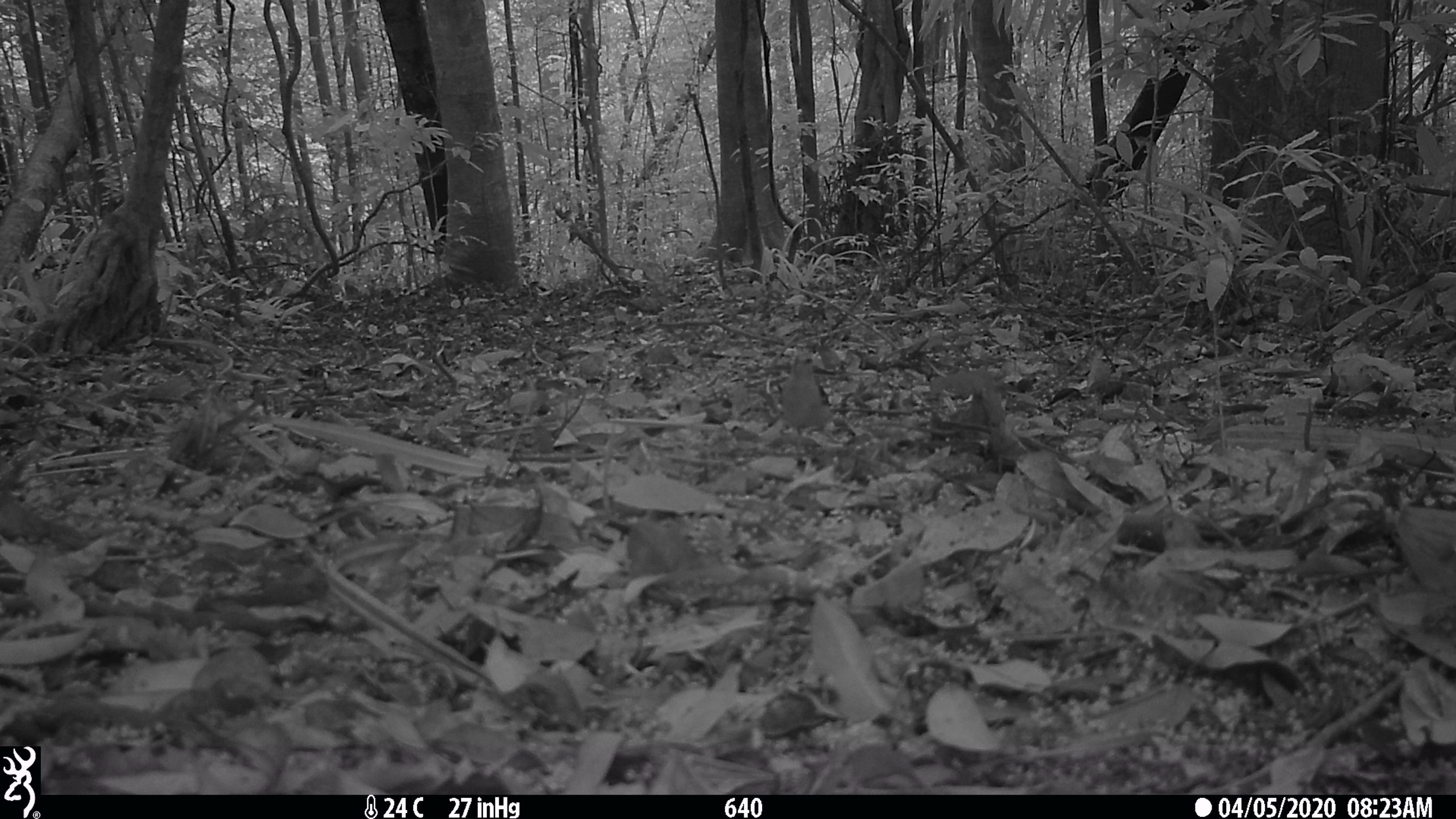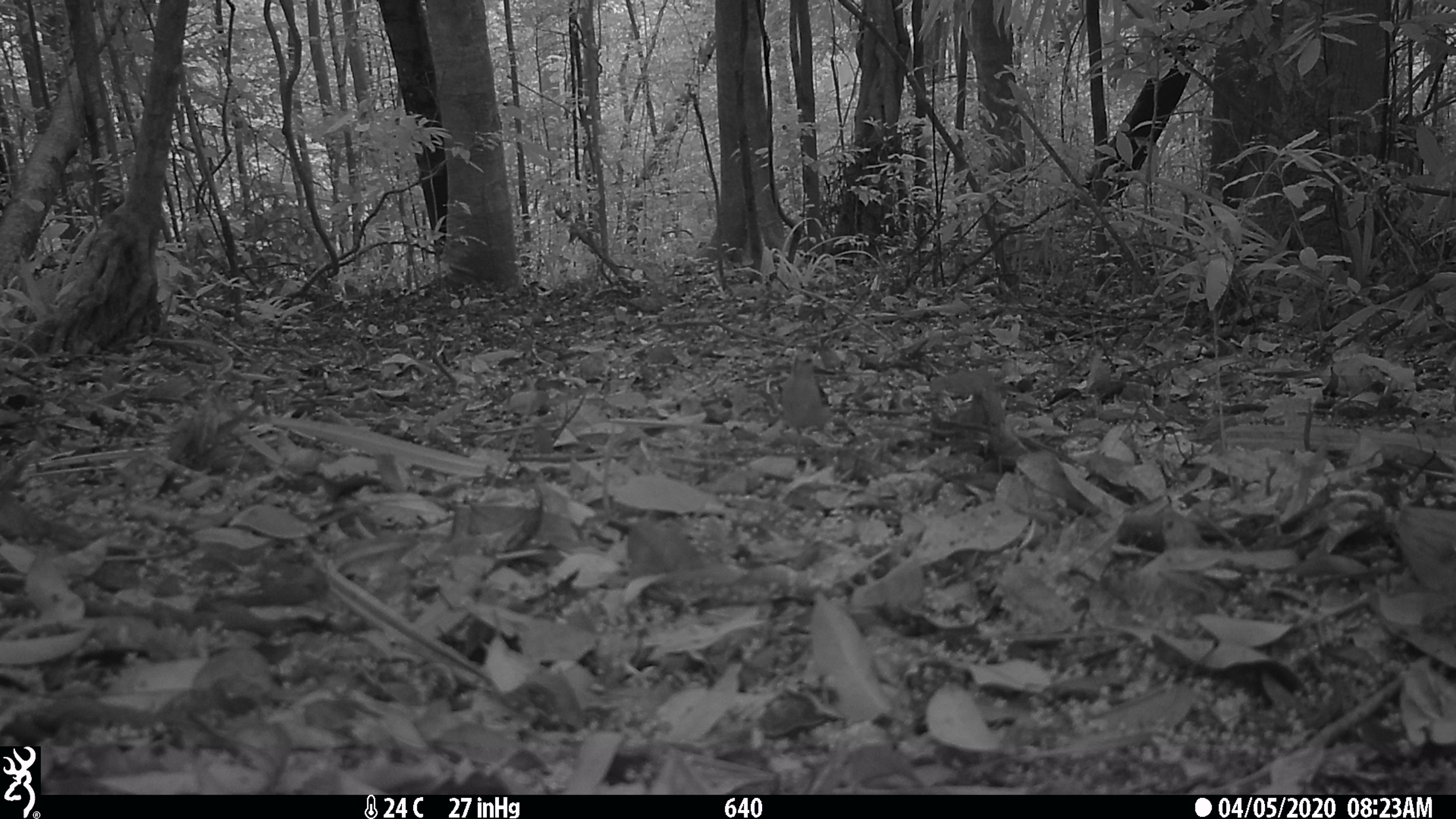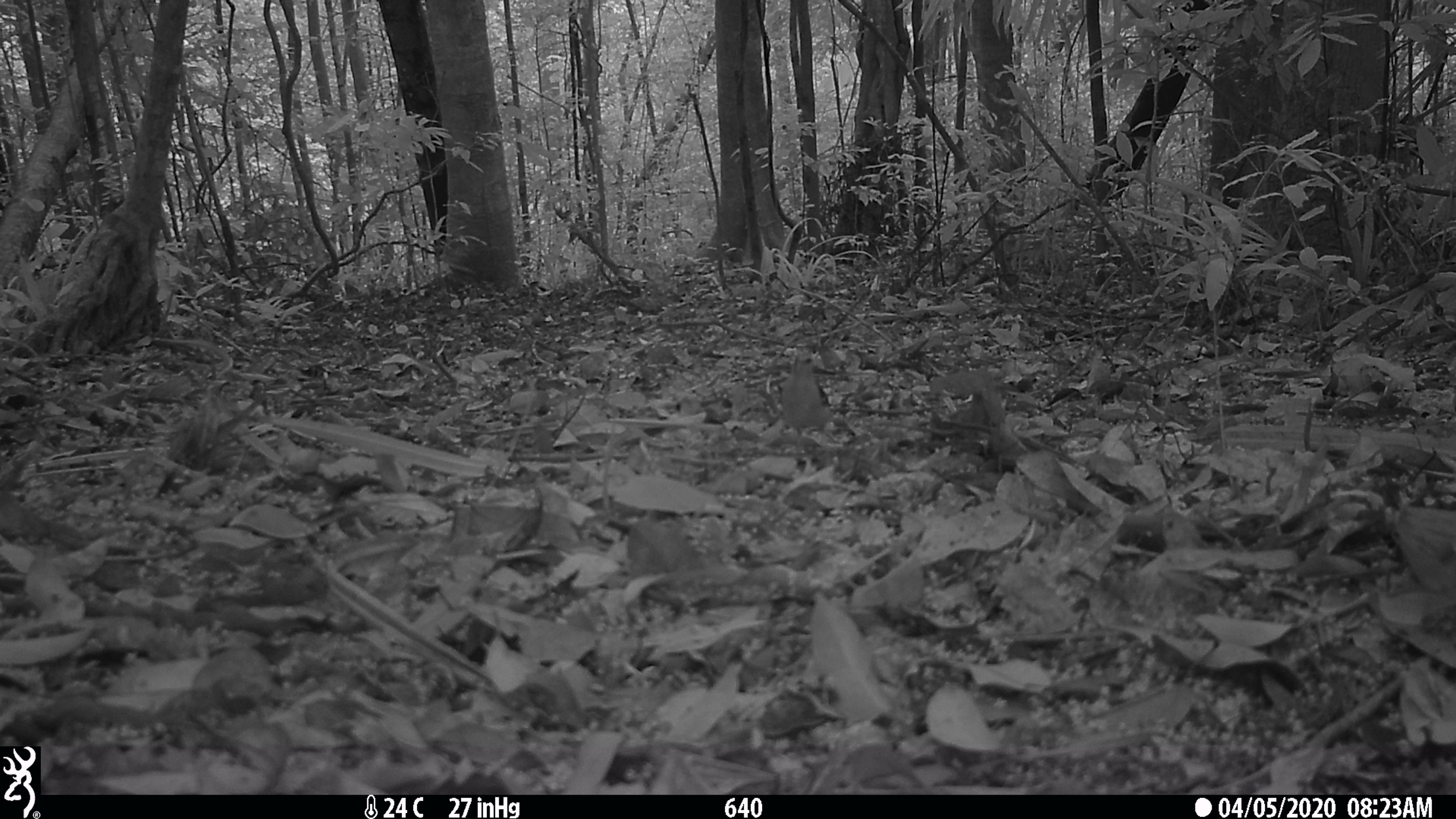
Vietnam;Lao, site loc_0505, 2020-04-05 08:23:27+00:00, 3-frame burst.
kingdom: Animalia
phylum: Chordata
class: Aves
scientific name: Aves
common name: bird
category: unidentified bird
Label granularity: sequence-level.